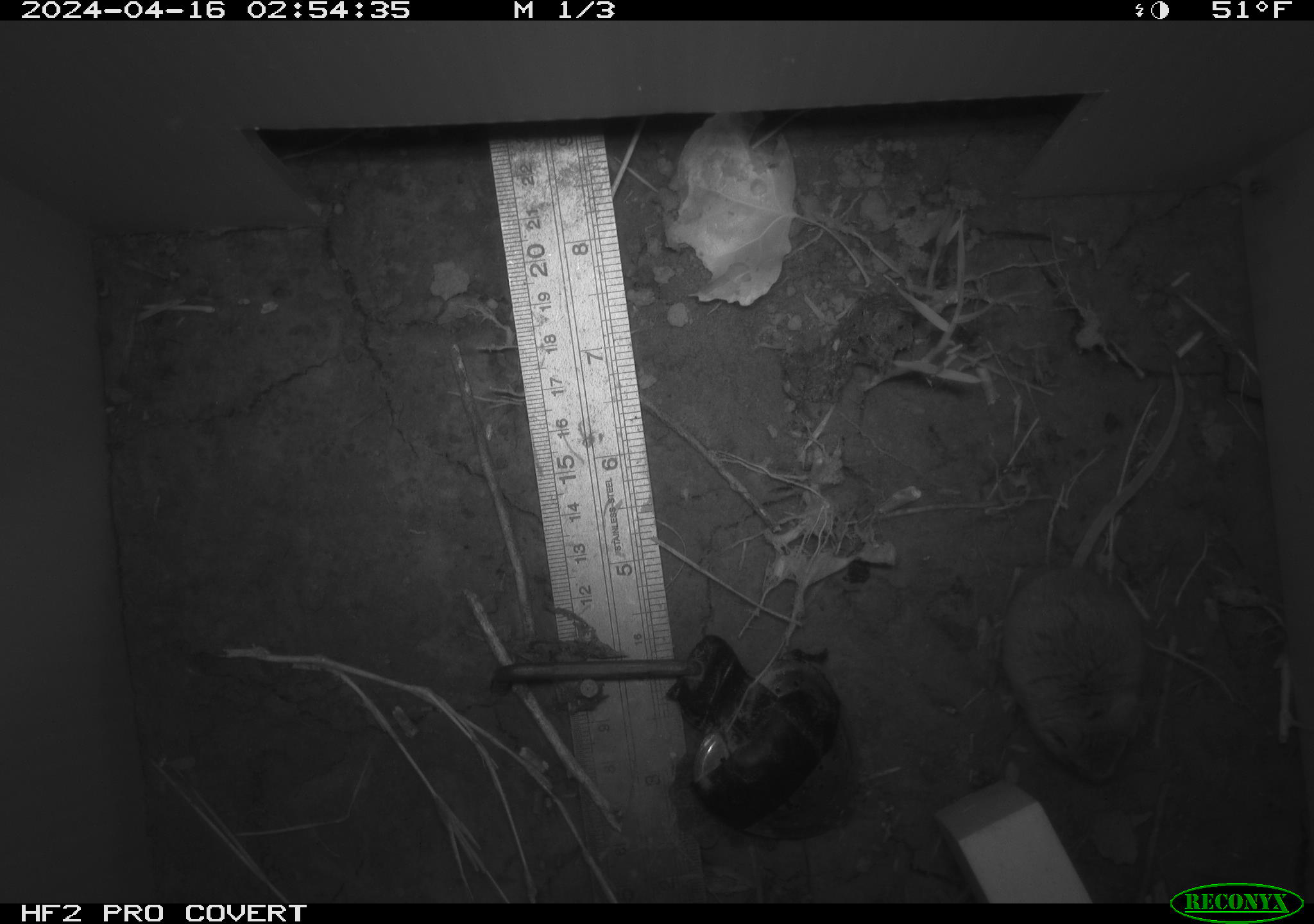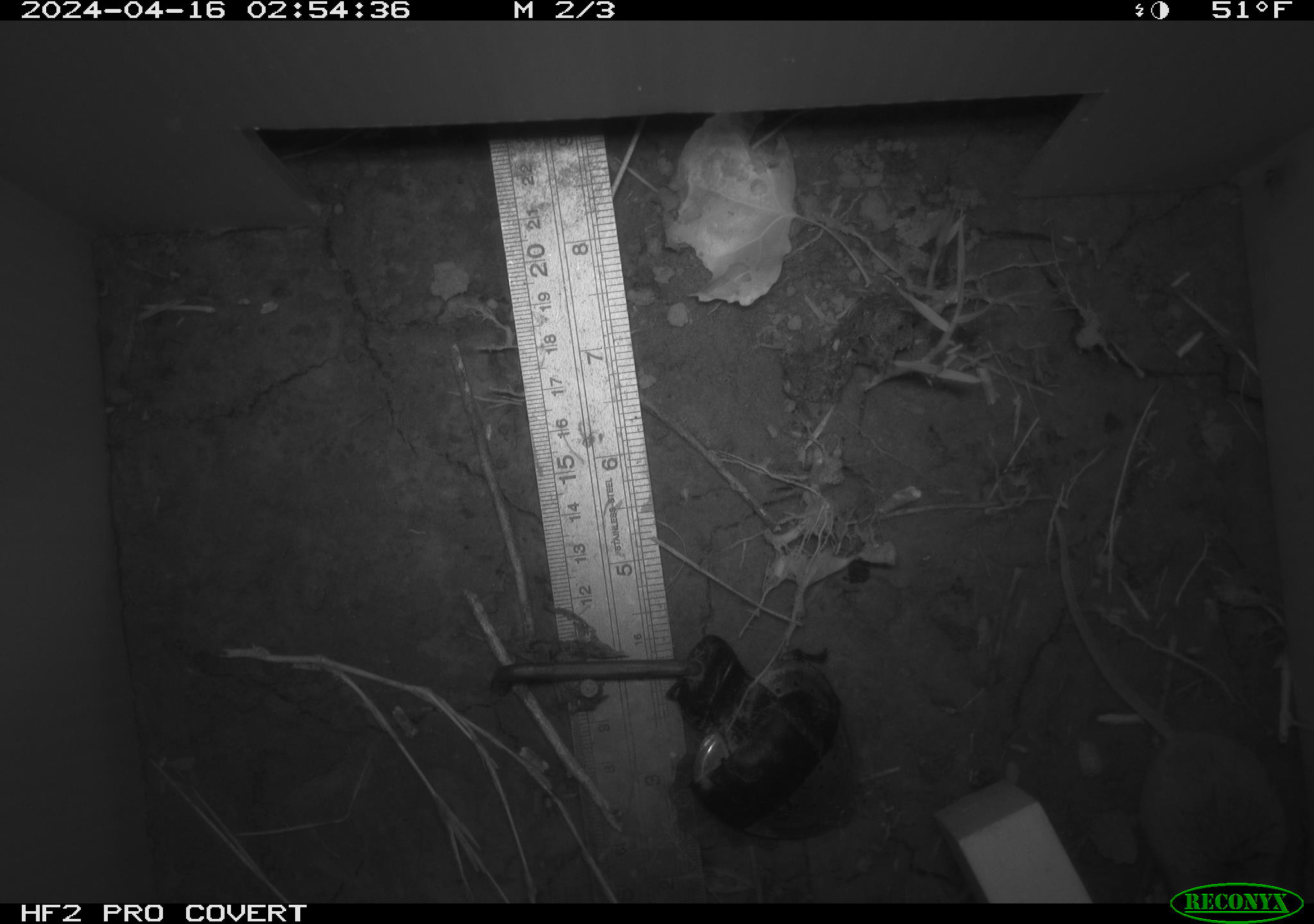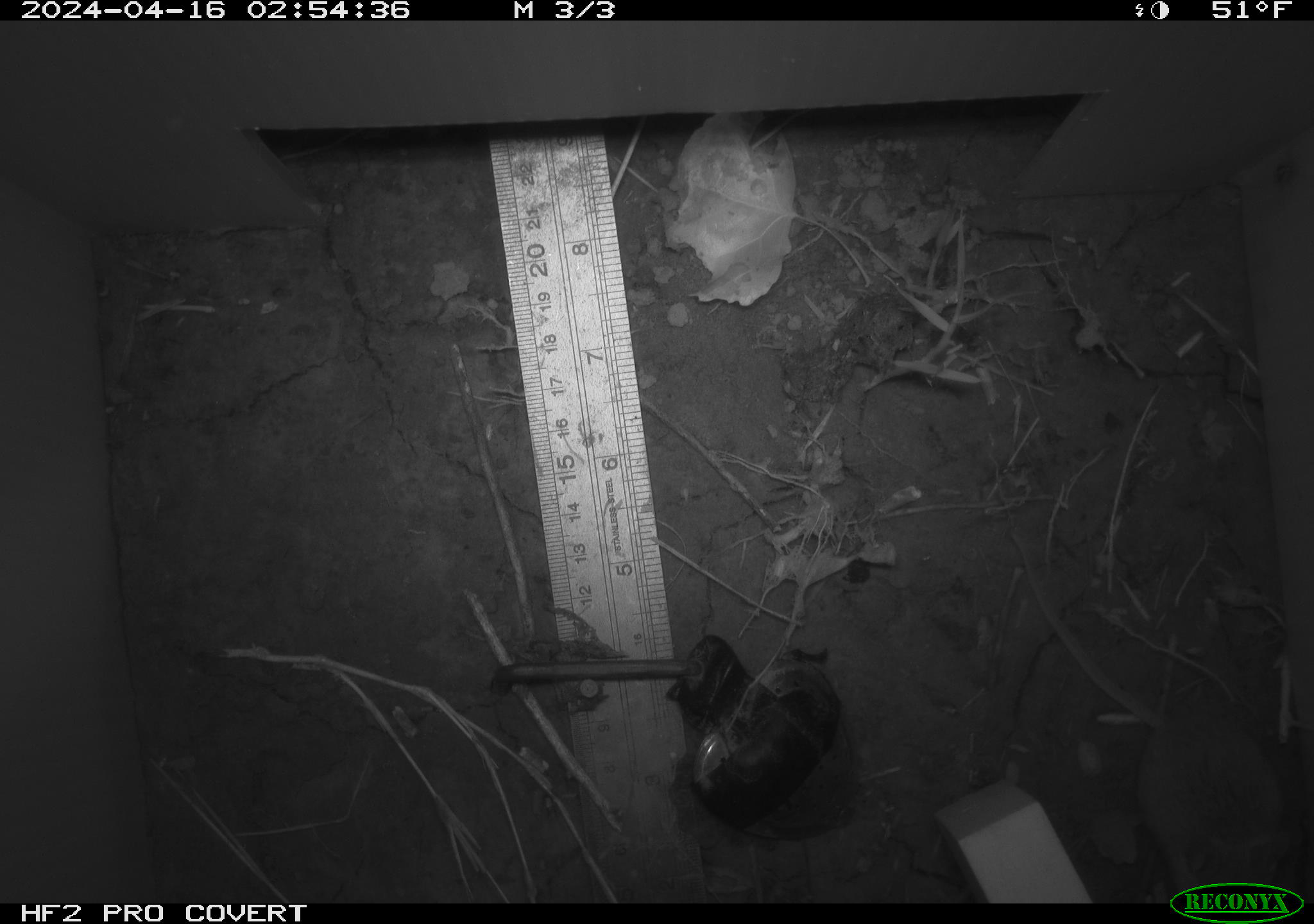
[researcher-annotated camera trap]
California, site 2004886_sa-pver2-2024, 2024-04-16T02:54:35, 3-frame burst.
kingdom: Animalia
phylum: Chordata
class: Mammalia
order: Rodentia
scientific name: Rodentia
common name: mouse species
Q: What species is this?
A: Mouse species (Rodentia).